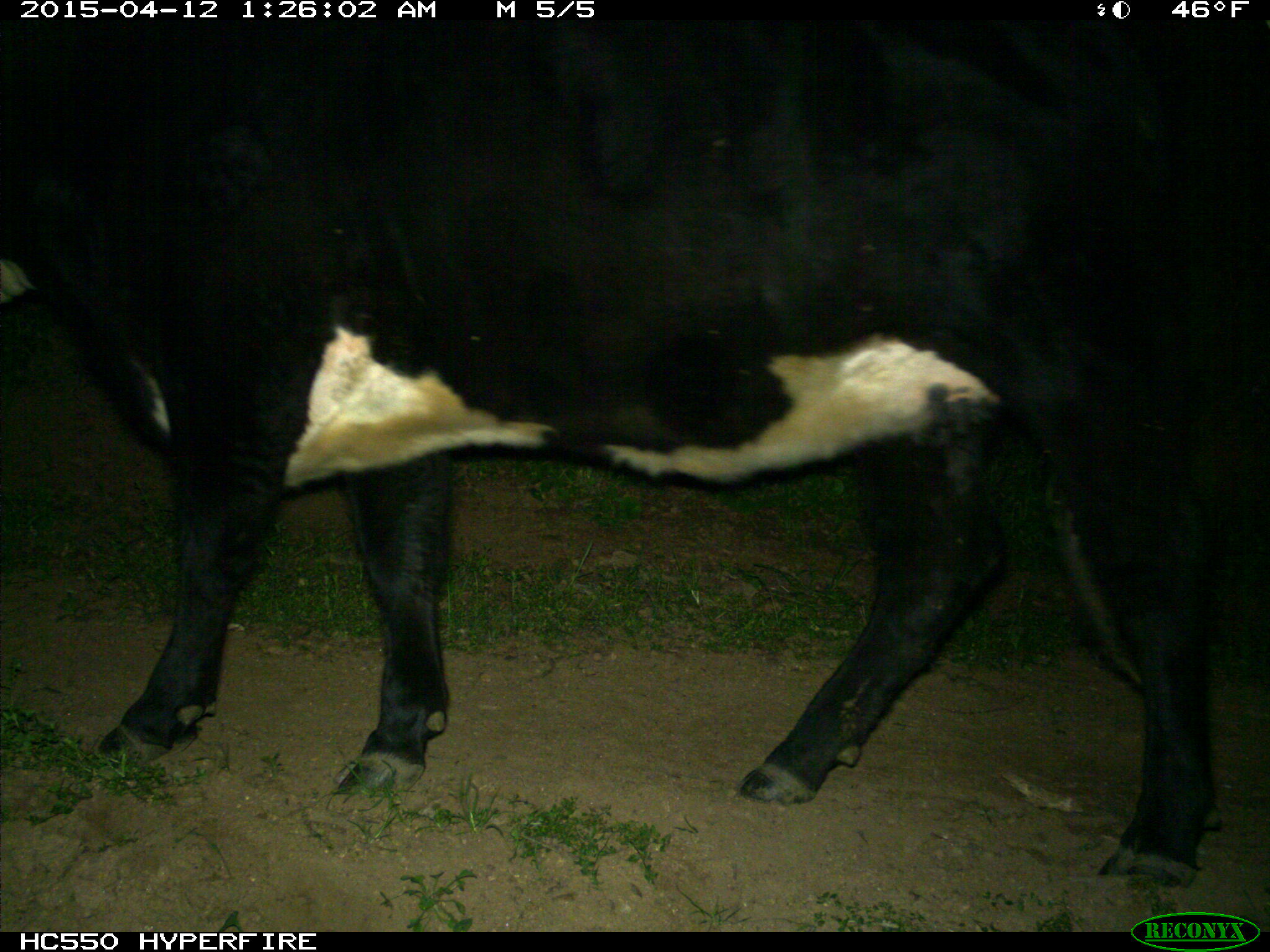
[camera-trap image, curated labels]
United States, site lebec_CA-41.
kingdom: Animalia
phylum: Chordata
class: Mammalia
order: Artiodactyla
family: Bovidae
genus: Bos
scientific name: Bos taurus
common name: domestic cow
Bos taurus (domestic cow).